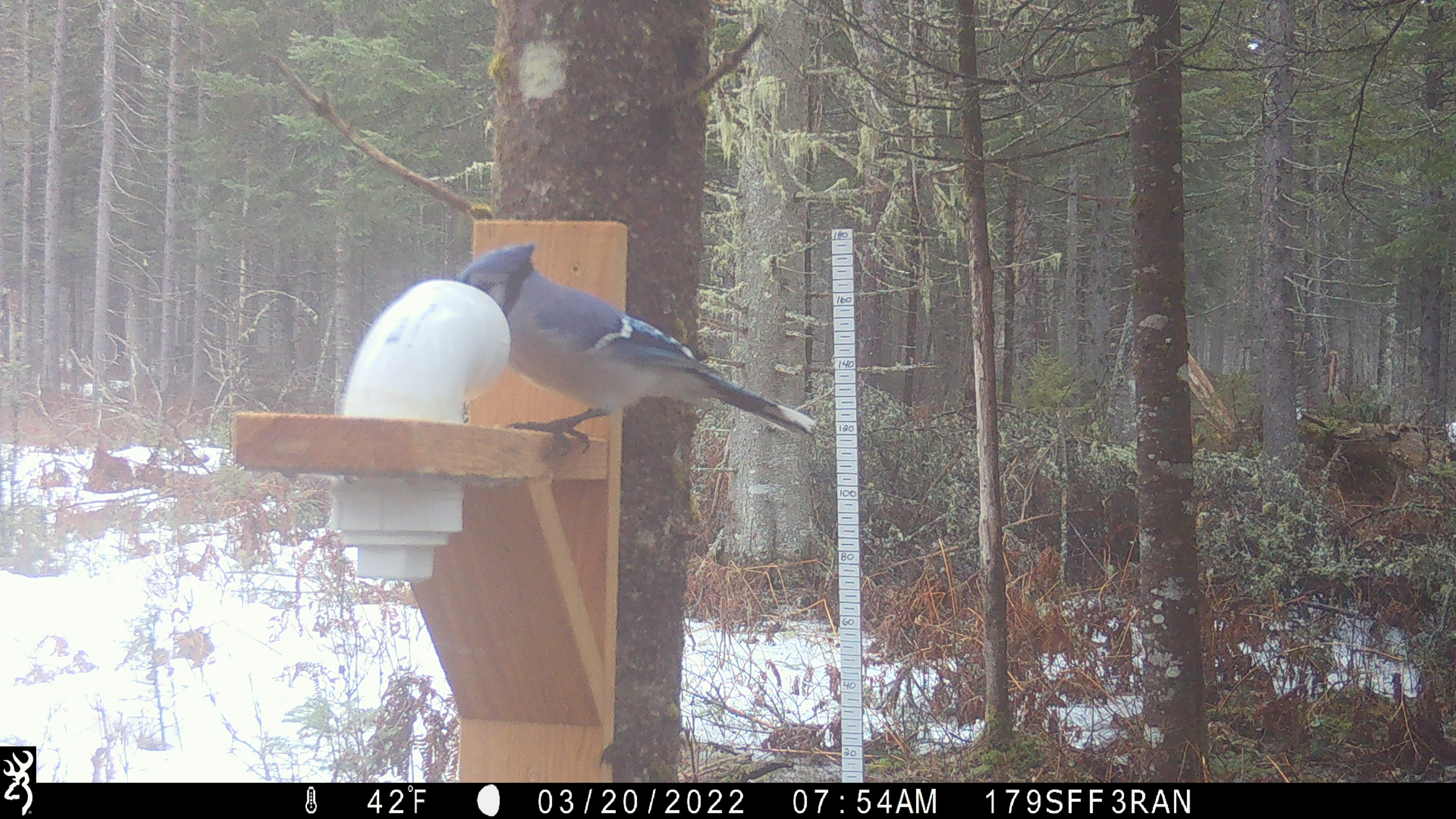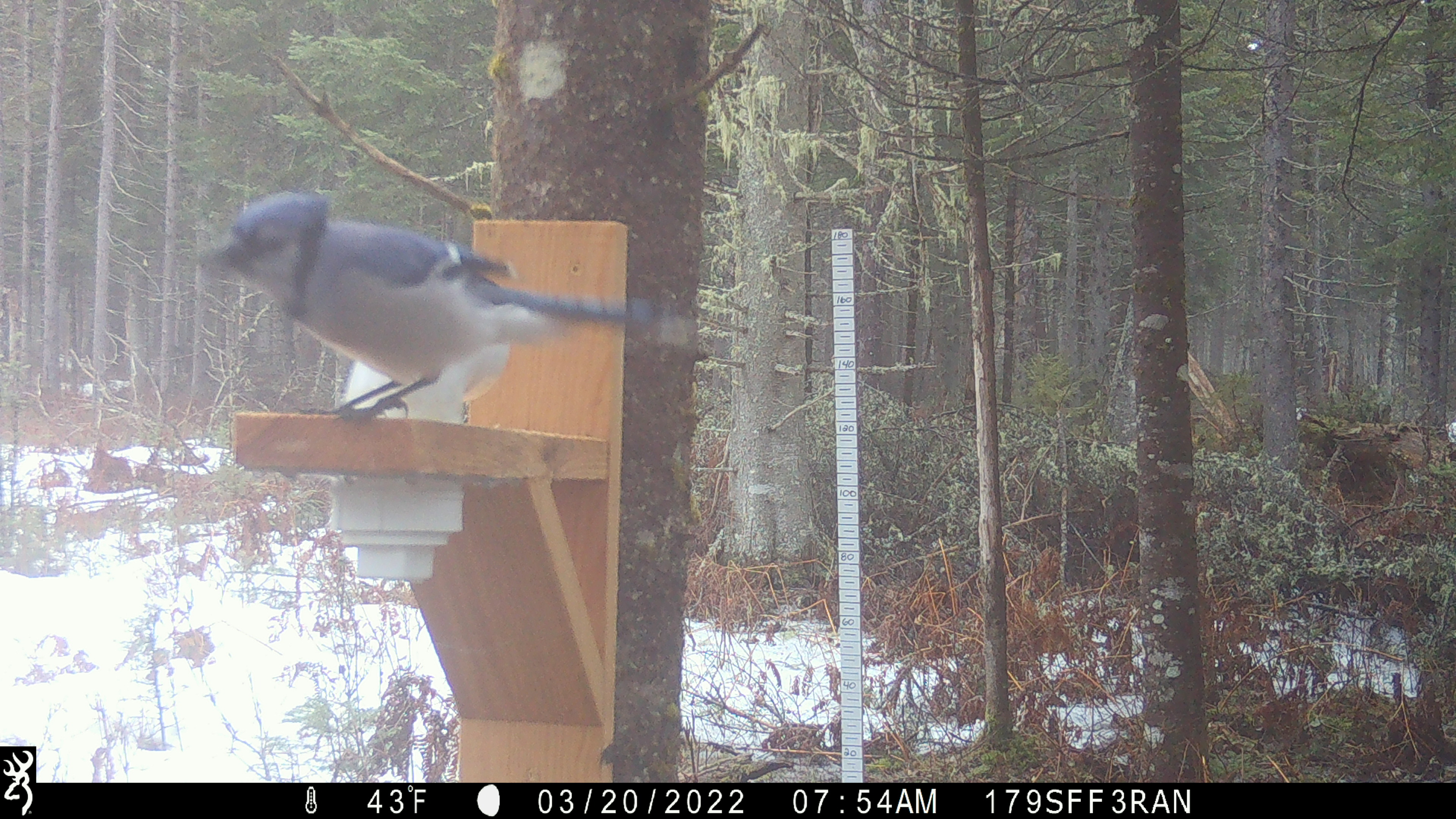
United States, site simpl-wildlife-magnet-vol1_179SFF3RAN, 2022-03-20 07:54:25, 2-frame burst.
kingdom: Animalia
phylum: Chordata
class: Aves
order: Passeriformes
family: Corvidae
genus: Cyanocitta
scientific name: Cyanocitta cristata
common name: blue jay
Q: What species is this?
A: Blue jay (Cyanocitta cristata).